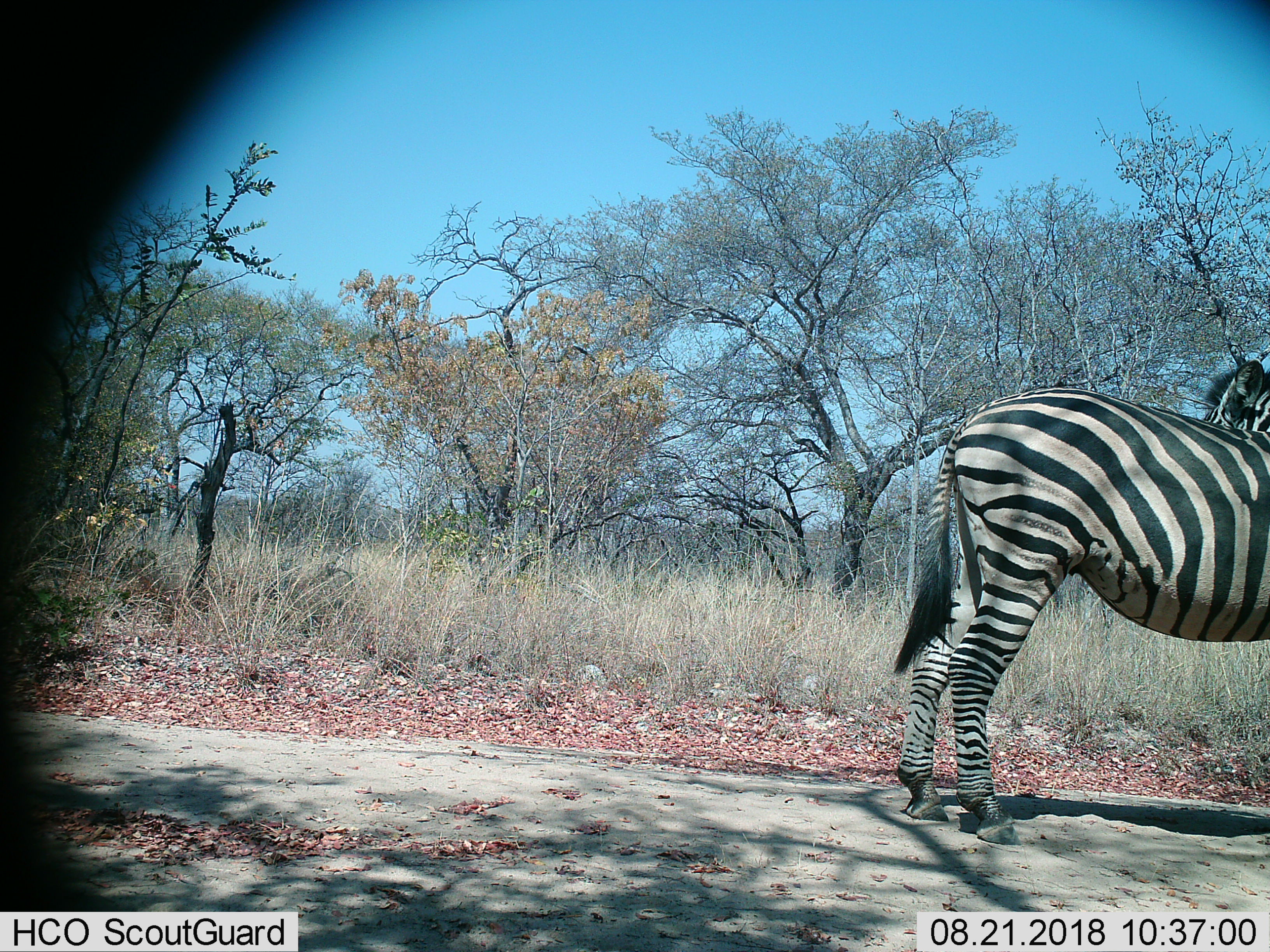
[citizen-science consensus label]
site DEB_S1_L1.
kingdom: Animalia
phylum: Chordata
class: Mammalia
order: Perissodactyla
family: Equidae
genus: Equus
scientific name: Equus quagga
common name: plains zebra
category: zebraplains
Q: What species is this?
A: Zebraplains (plains zebra) (Equus quagga).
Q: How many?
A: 1.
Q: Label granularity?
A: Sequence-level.